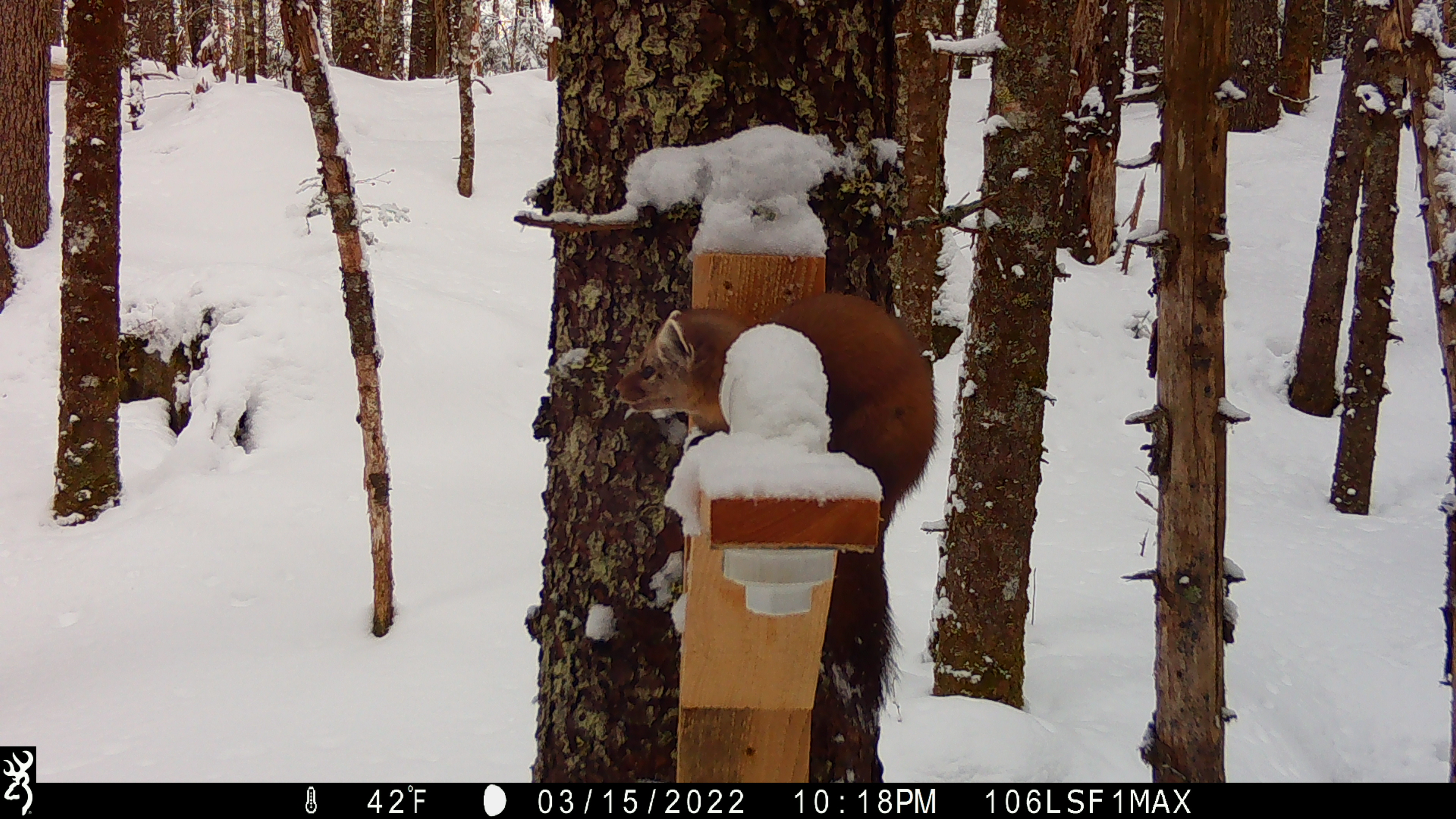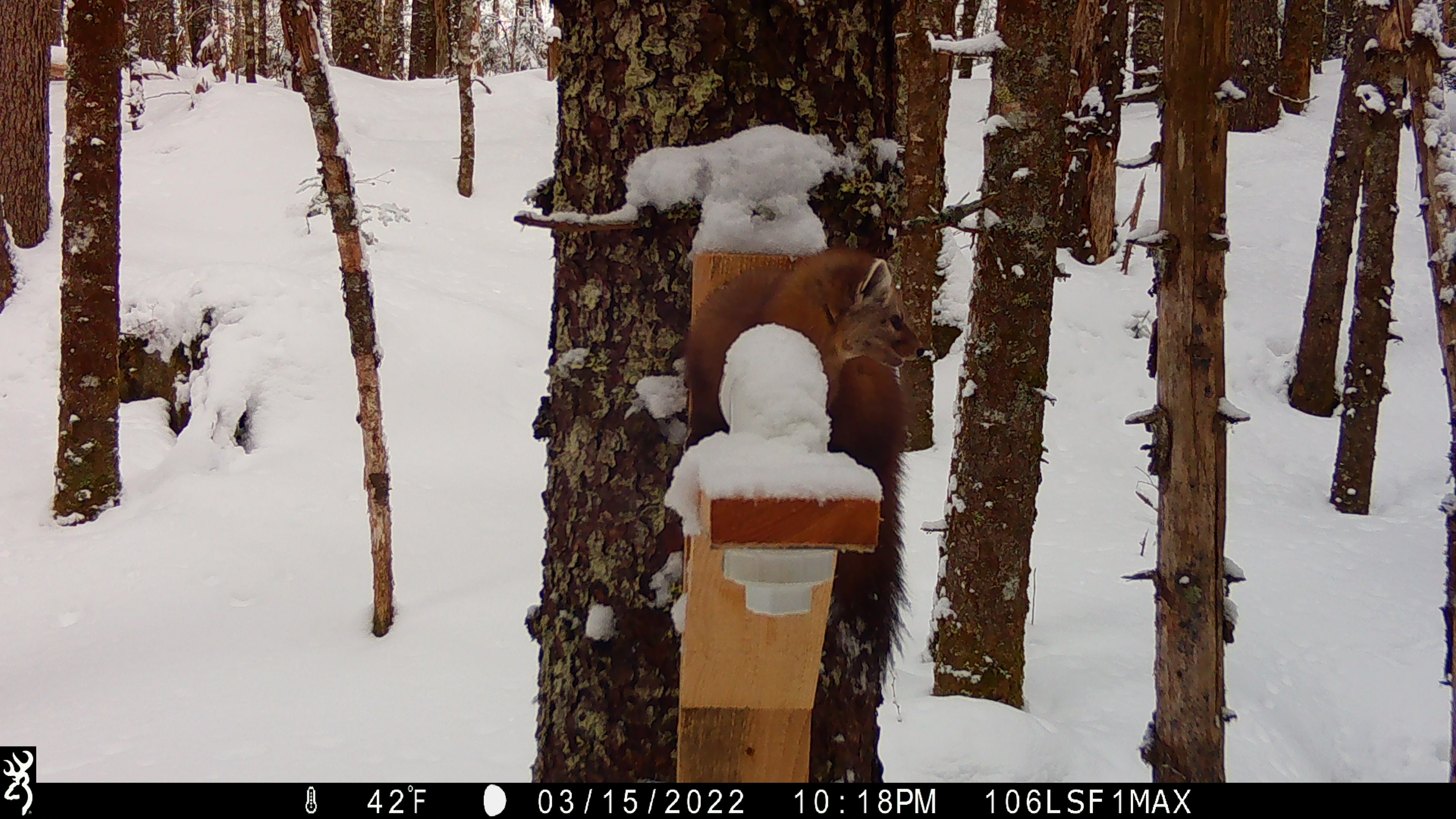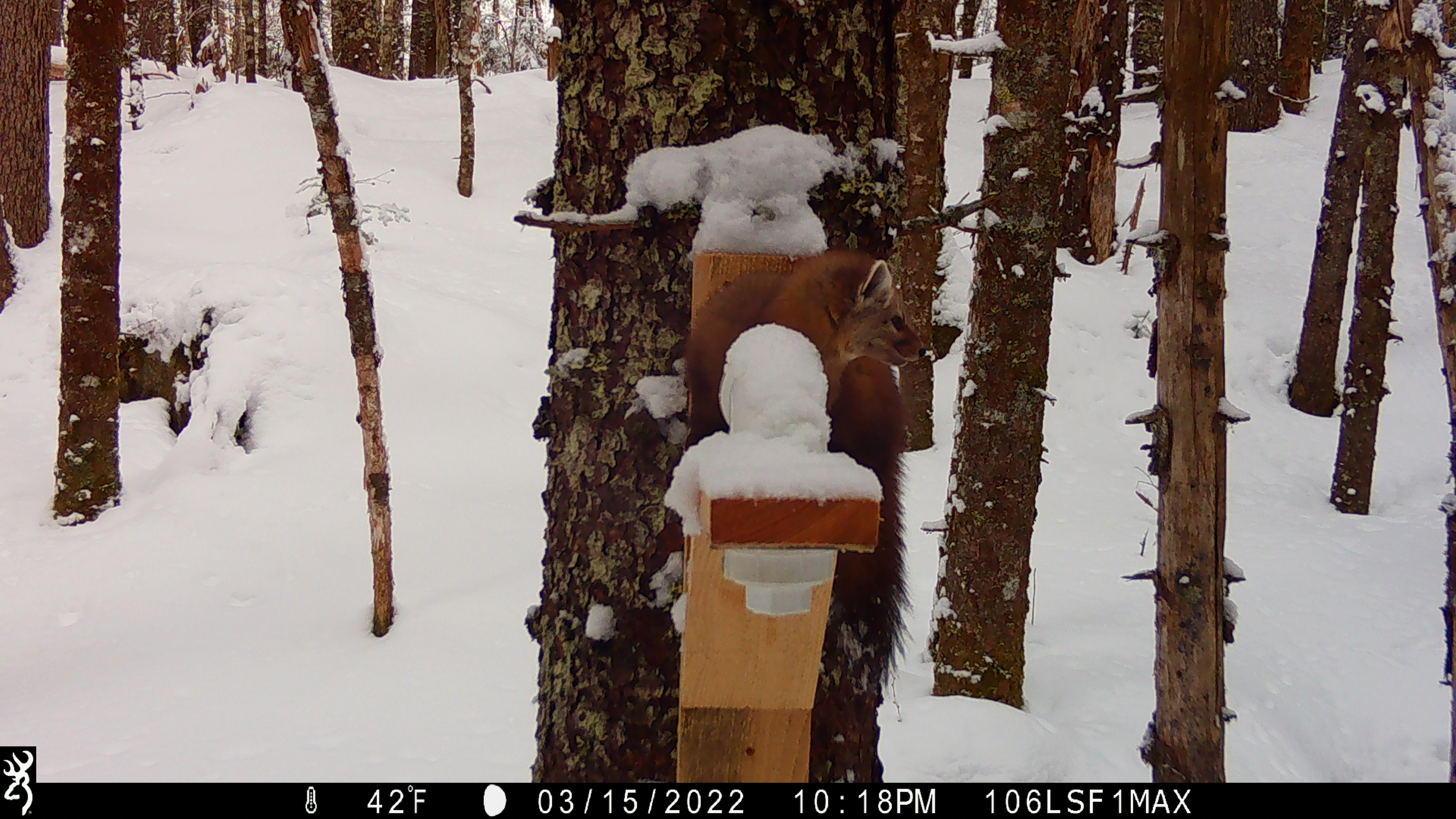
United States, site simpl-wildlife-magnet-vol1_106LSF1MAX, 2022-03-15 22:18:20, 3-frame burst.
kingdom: Animalia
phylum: Chordata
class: Mammalia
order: Carnivora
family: Mustelidae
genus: Martes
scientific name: Martes americana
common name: american marten